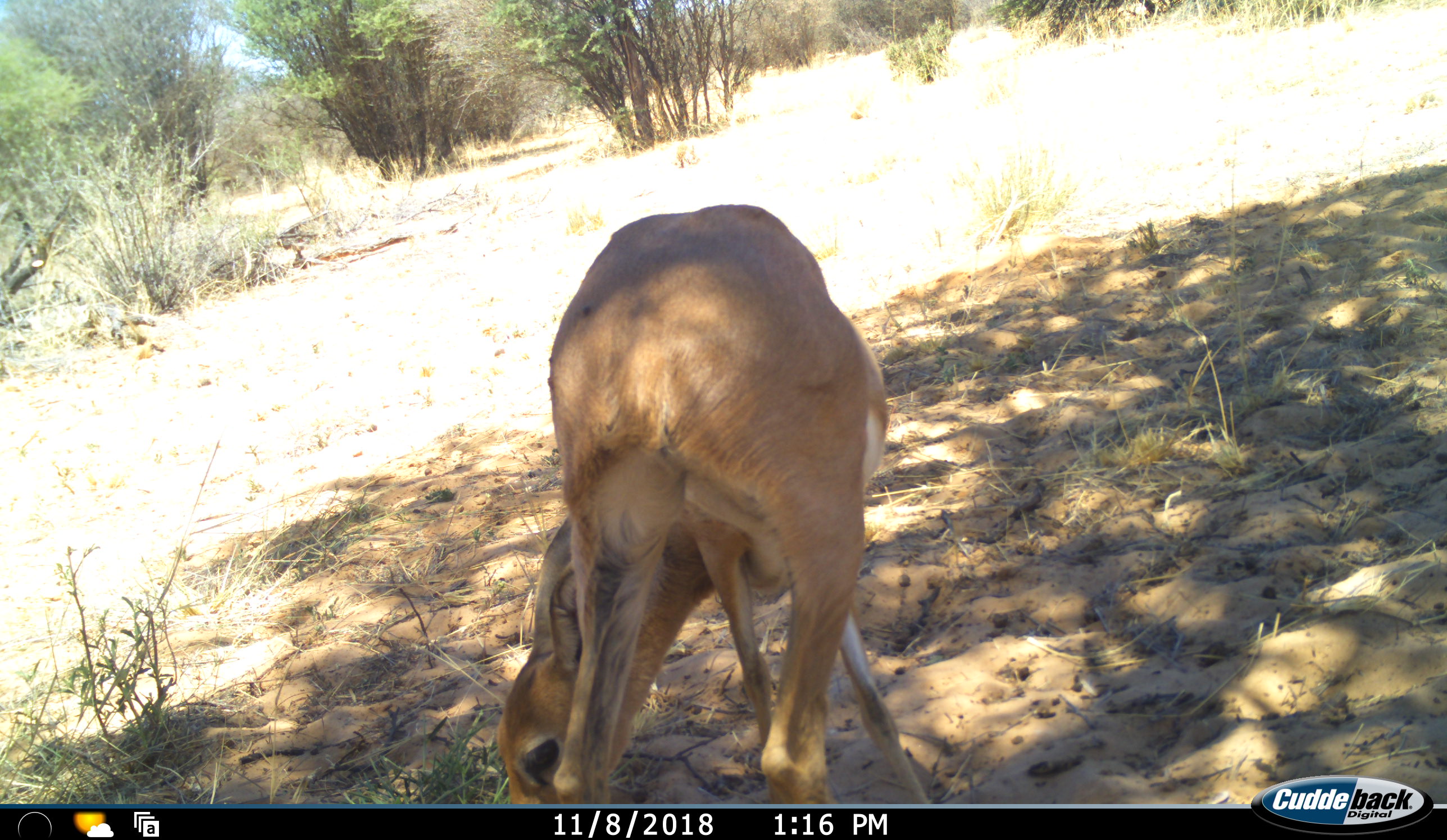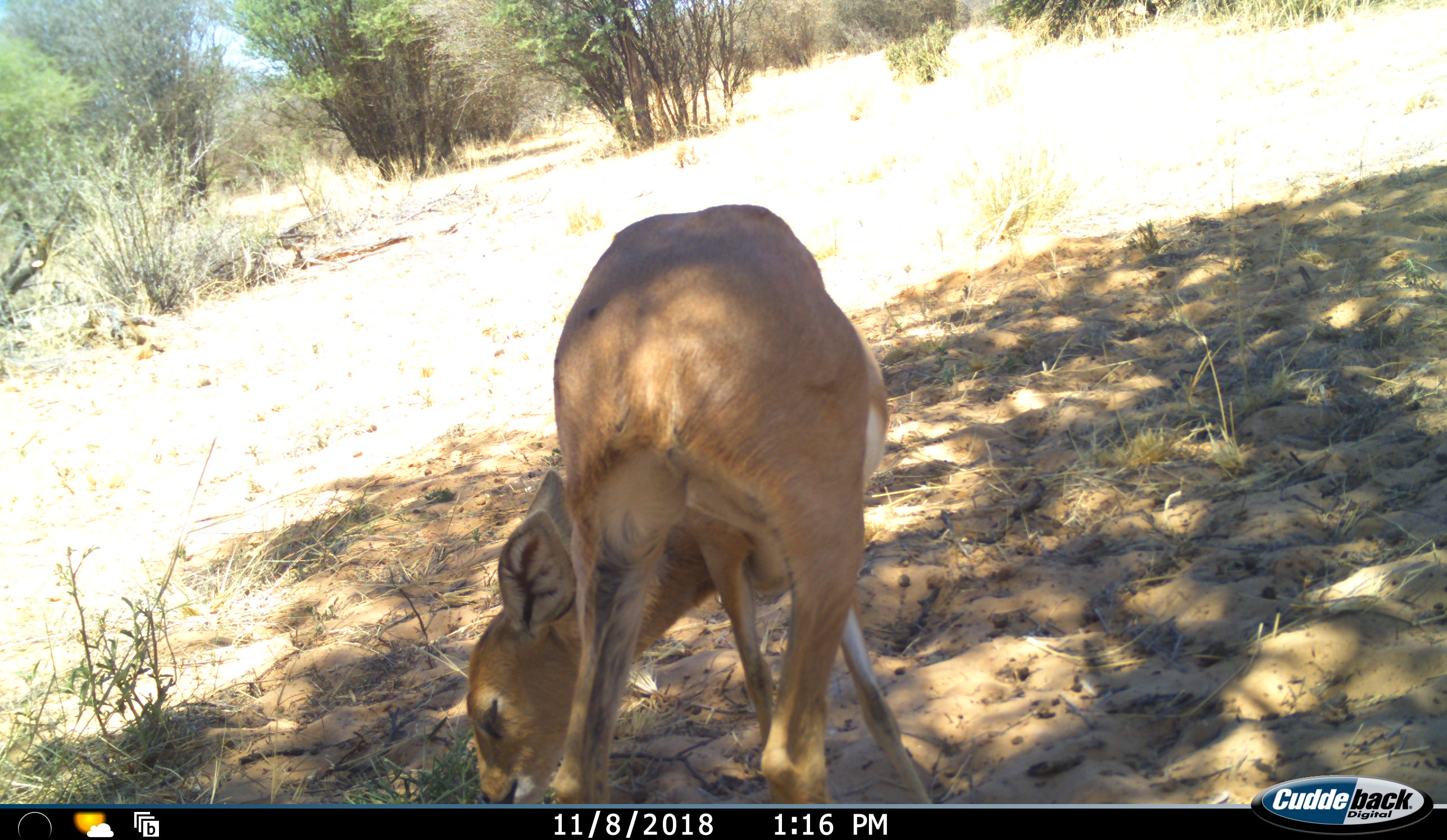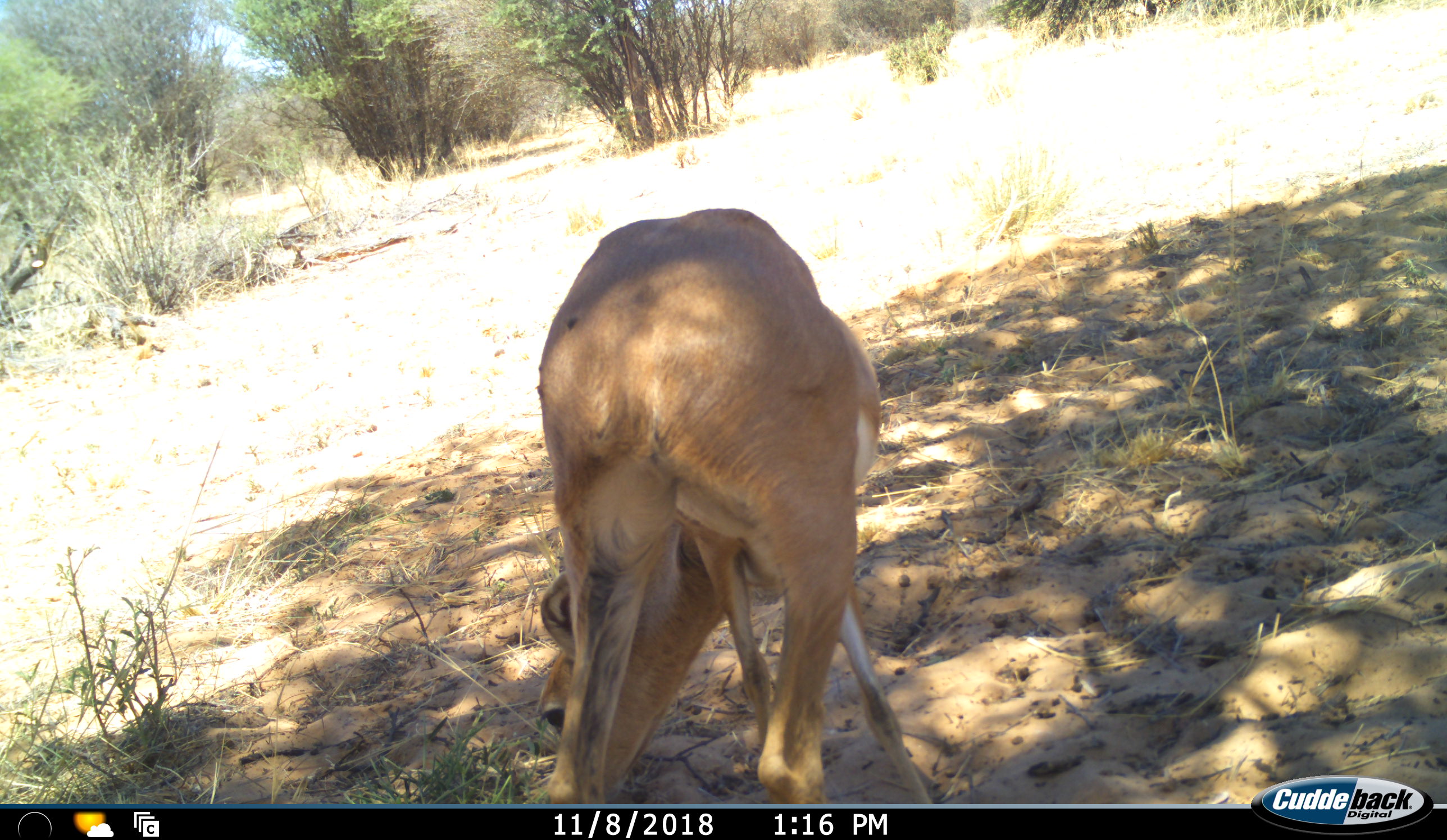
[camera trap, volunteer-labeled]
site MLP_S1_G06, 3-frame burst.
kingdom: Animalia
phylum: Chordata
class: Mammalia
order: Artiodactyla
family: Bovidae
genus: Raphicerus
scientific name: Raphicerus campestris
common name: steenbok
Steenbok (Raphicerus campestris), count 1. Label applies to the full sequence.